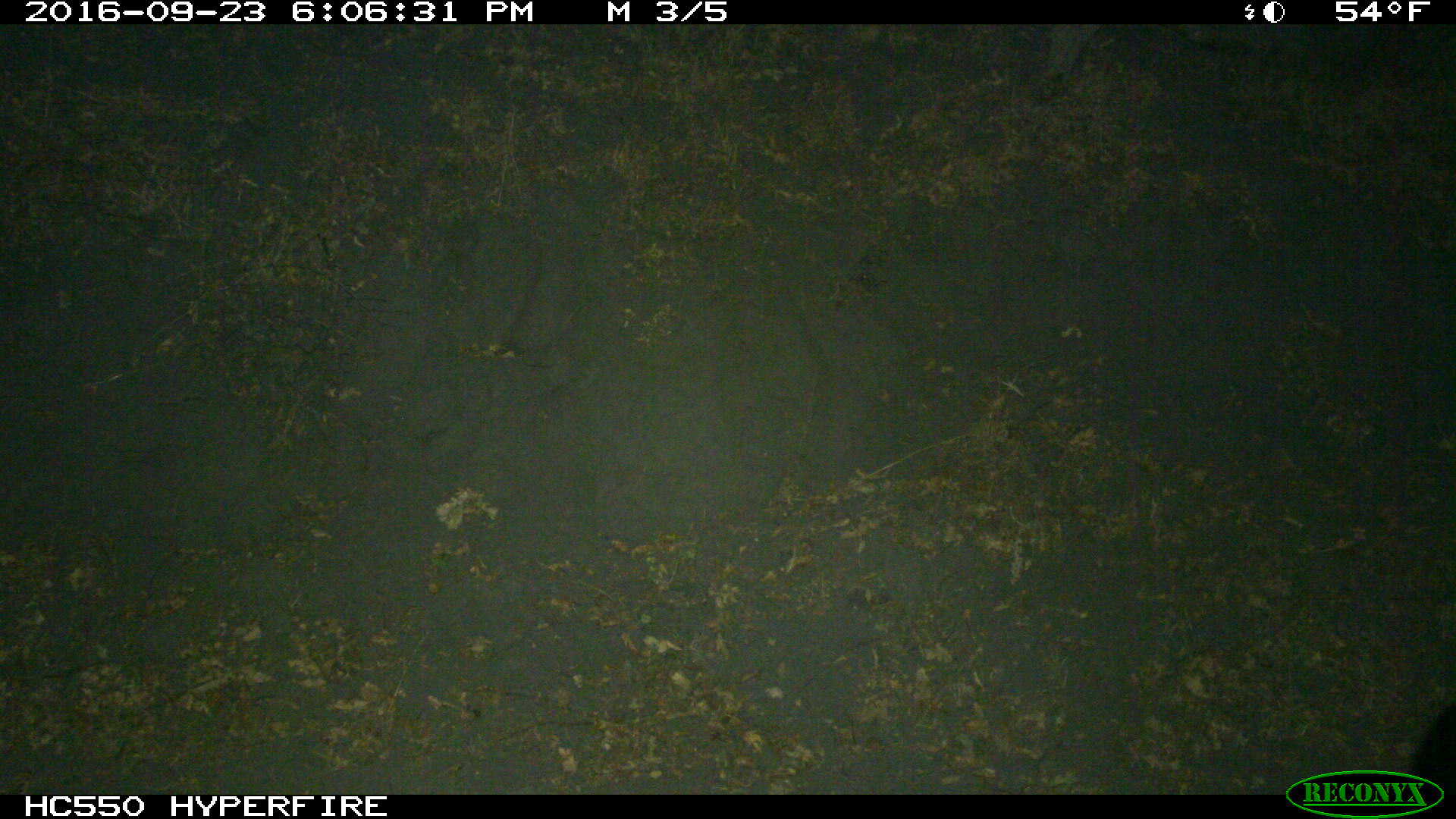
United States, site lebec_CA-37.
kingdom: Animalia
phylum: Chordata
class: Mammalia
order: Carnivora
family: Ursidae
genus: Ursus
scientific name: Ursus americanus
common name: american black bear